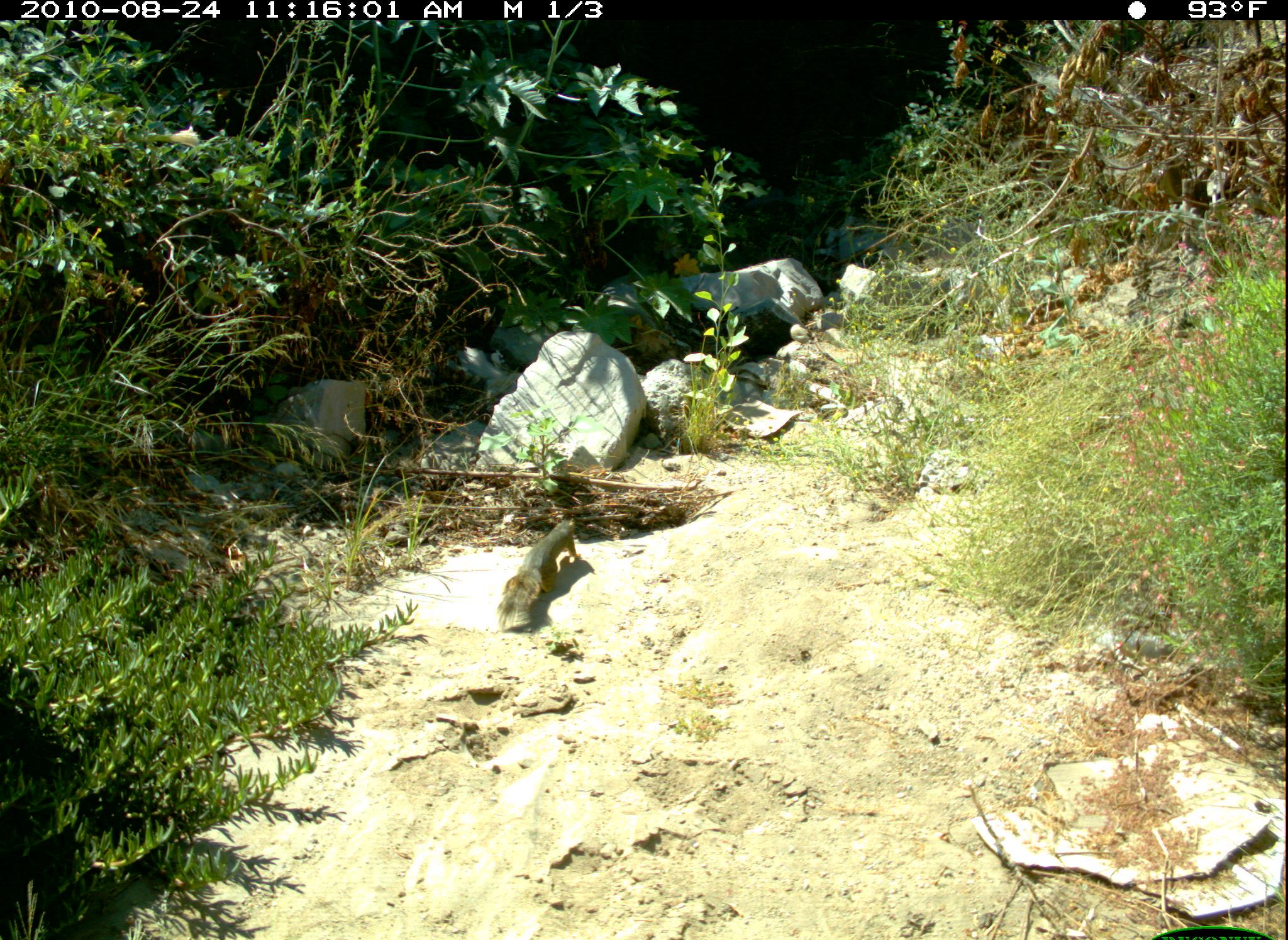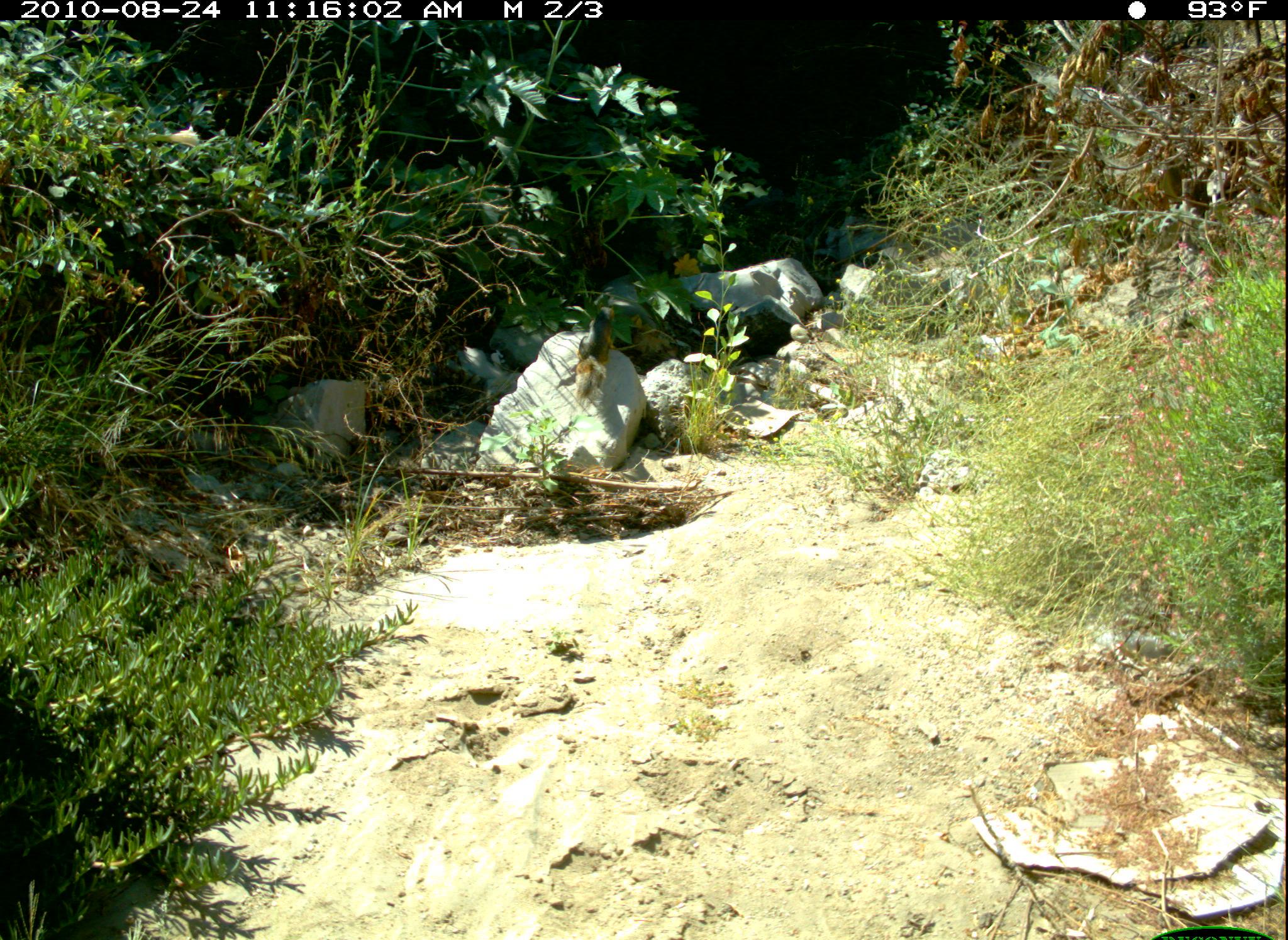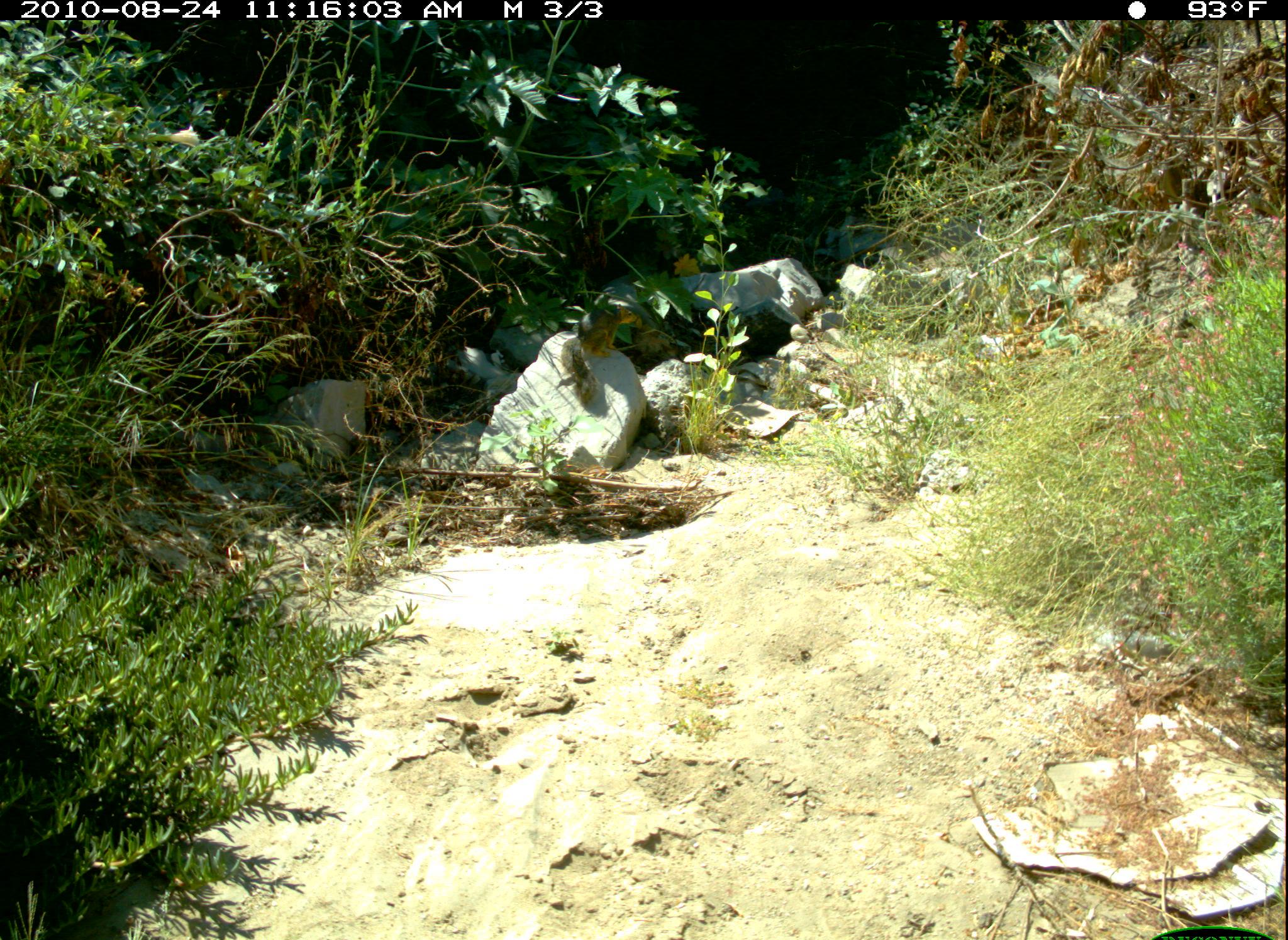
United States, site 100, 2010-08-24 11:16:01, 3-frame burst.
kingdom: Animalia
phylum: Chordata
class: Mammalia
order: Rodentia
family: Sciuridae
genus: Sciurus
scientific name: Sciurus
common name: squirrel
Squirrel (Sciurus).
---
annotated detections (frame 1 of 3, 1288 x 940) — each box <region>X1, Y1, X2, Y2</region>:
squirrel: <region>484, 514, 591, 627</region>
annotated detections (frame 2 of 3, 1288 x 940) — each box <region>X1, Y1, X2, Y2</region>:
squirrel: <region>550, 295, 636, 406</region>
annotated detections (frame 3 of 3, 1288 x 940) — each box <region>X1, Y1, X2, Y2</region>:
squirrel: <region>554, 290, 642, 419</region>